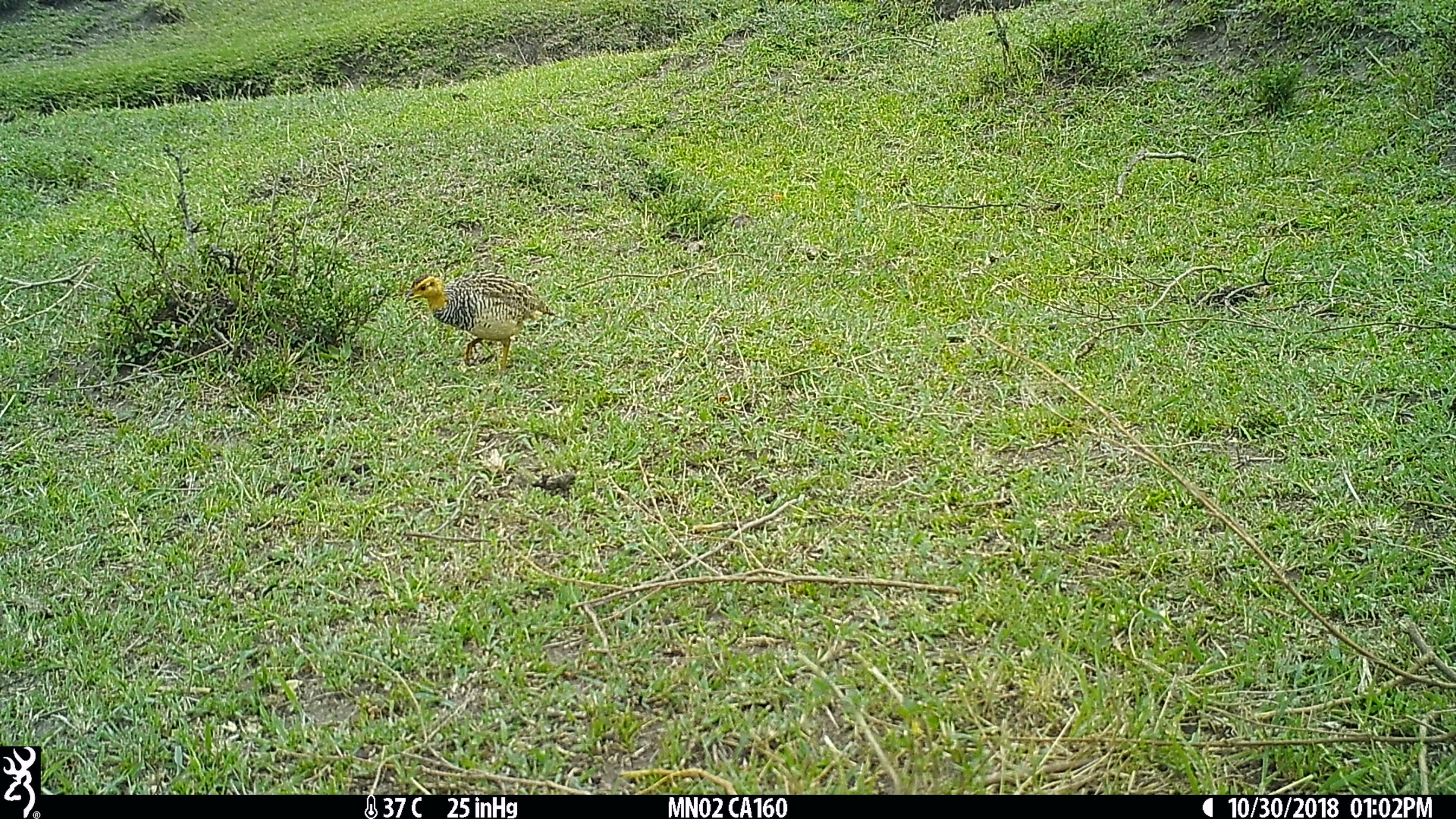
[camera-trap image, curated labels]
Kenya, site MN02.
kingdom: Animalia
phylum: Chordata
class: Aves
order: Galliformes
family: Phasianidae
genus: Campocolinus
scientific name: Campocolinus coqui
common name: coqui francolin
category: francolin coqui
Francolin coqui (coqui francolin) (Campocolinus coqui).